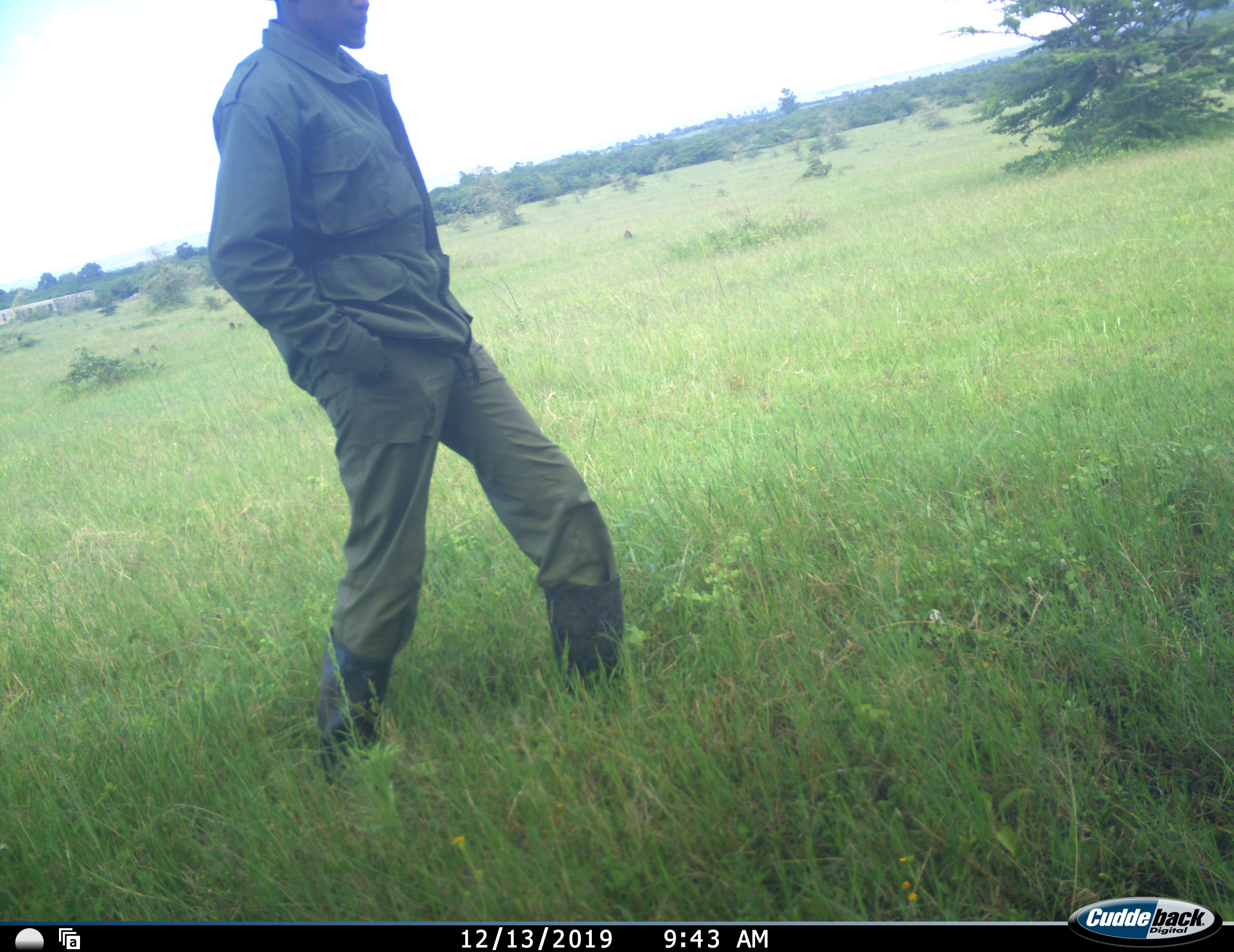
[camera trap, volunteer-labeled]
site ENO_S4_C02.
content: unidentified animal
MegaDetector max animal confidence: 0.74